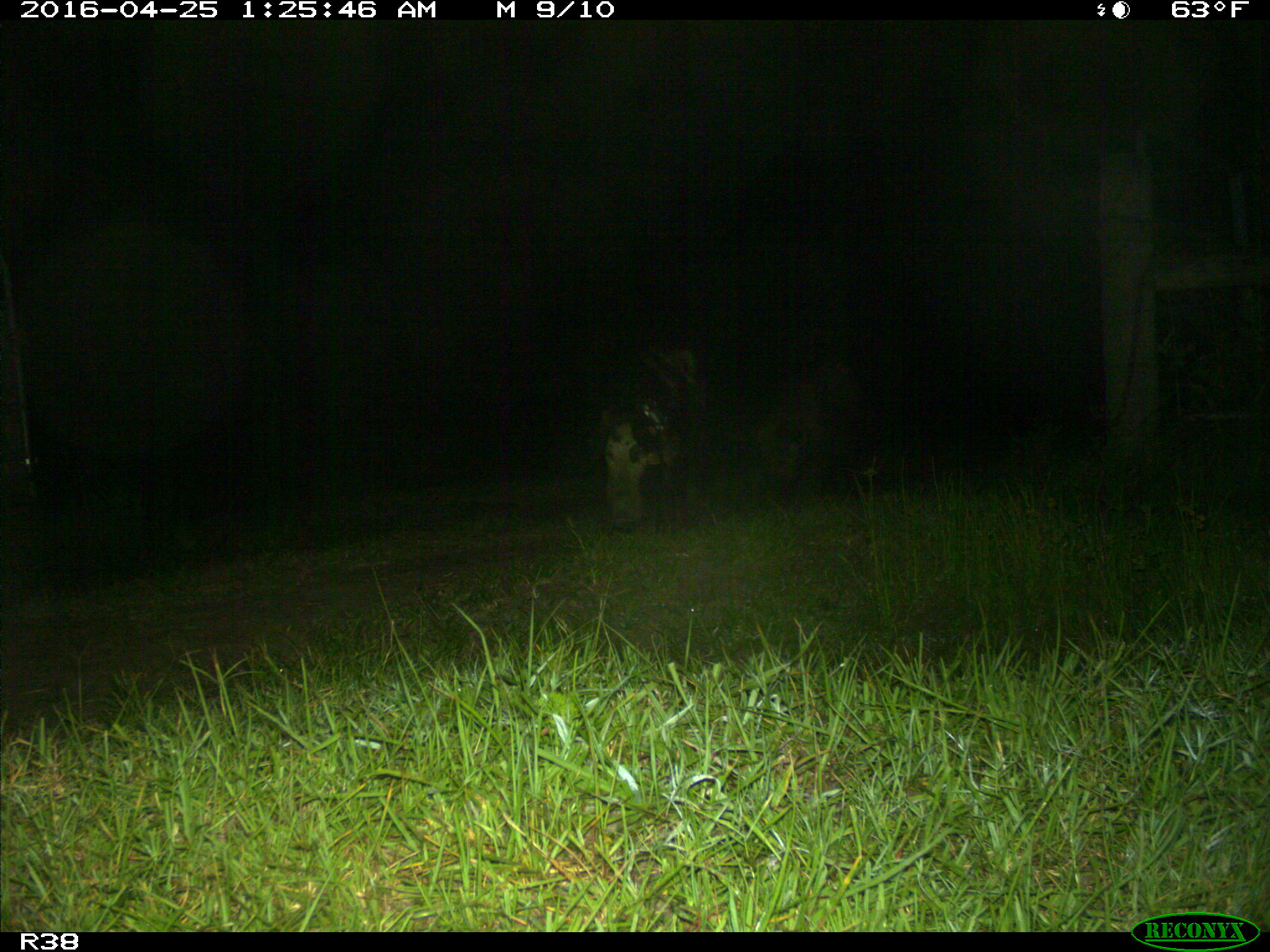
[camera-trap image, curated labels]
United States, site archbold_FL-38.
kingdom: Animalia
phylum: Chordata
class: Mammalia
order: Artiodactyla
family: Suidae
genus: Sus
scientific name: Sus scrofa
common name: wild boar